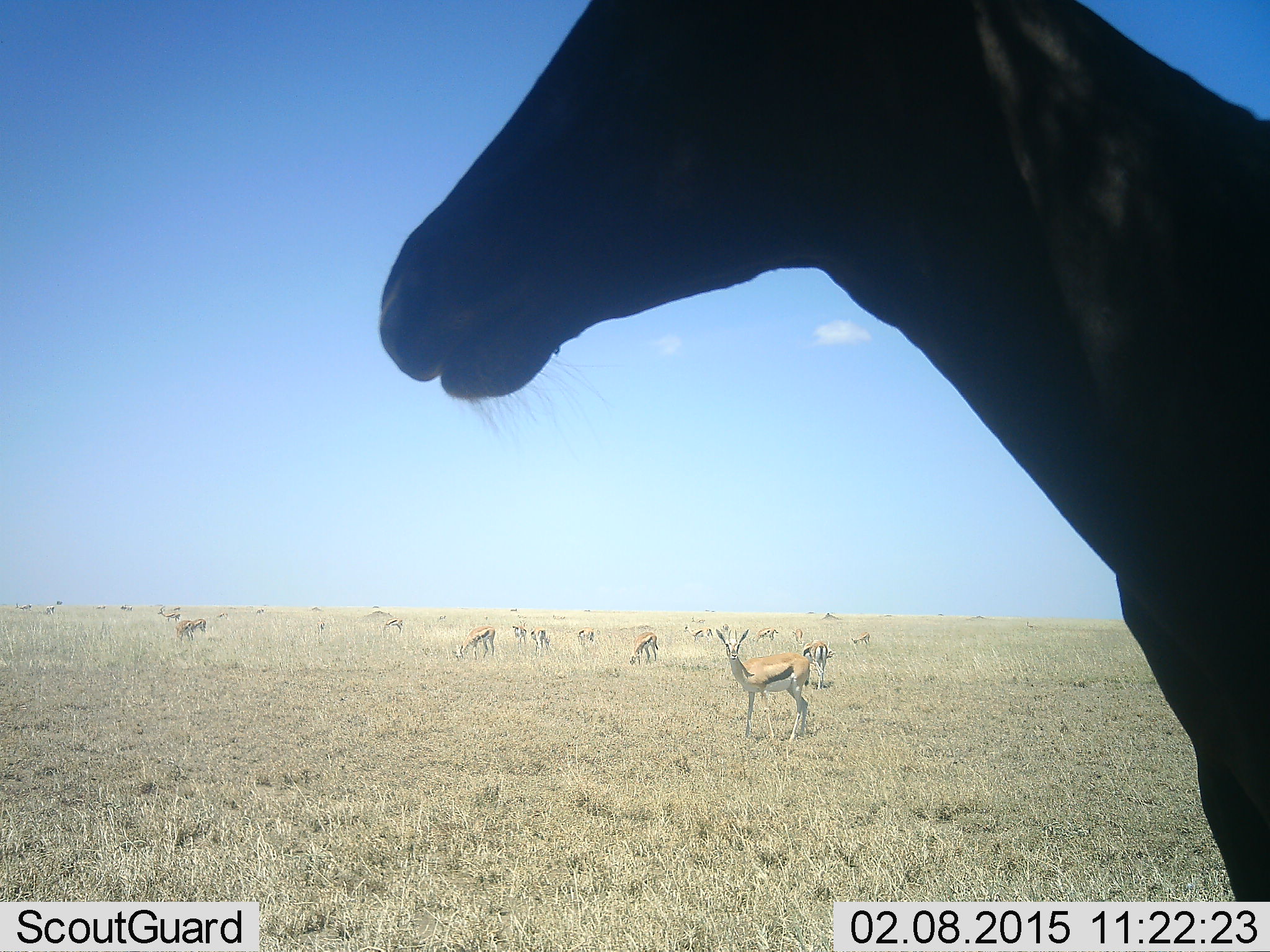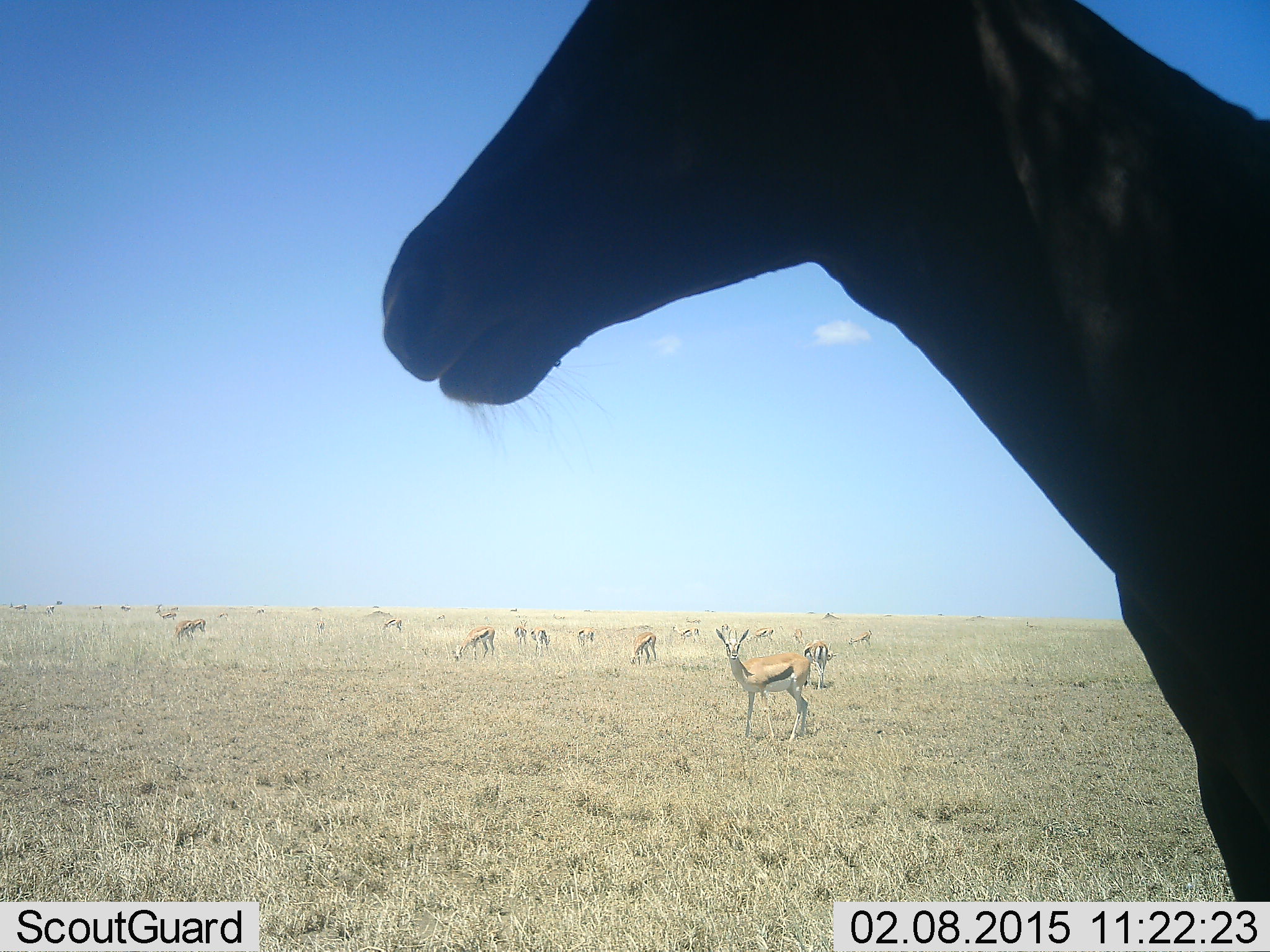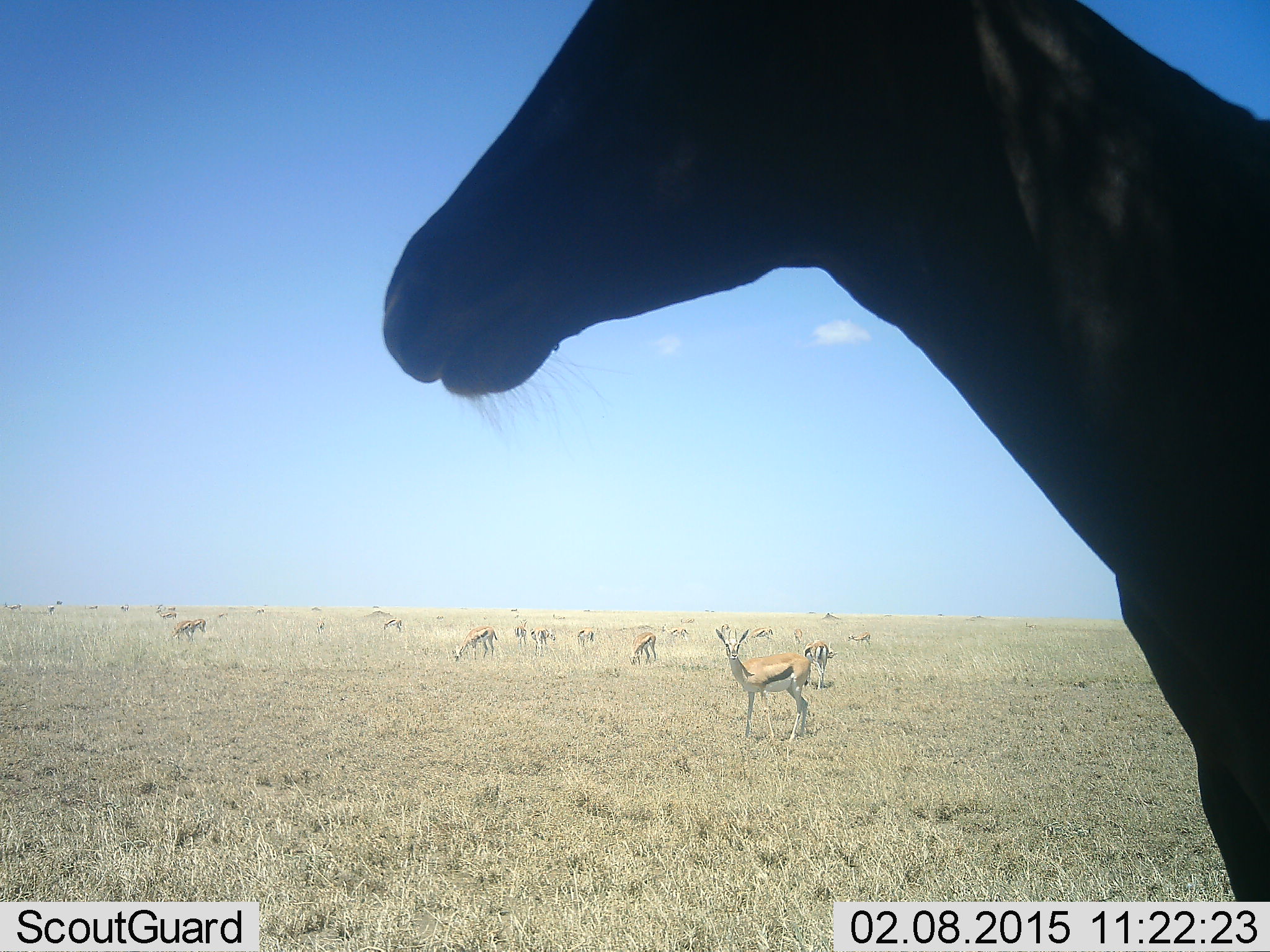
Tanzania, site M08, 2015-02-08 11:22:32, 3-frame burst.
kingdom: Animalia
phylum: Chordata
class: Mammalia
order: Artiodactyla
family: Bovidae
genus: Eudorcas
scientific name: Eudorcas thomsonii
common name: thomson's gazelle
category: gazellethomsons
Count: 11-50.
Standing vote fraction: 95%.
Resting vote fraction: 11%.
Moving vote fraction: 37%.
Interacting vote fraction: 11%.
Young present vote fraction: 0%.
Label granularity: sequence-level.